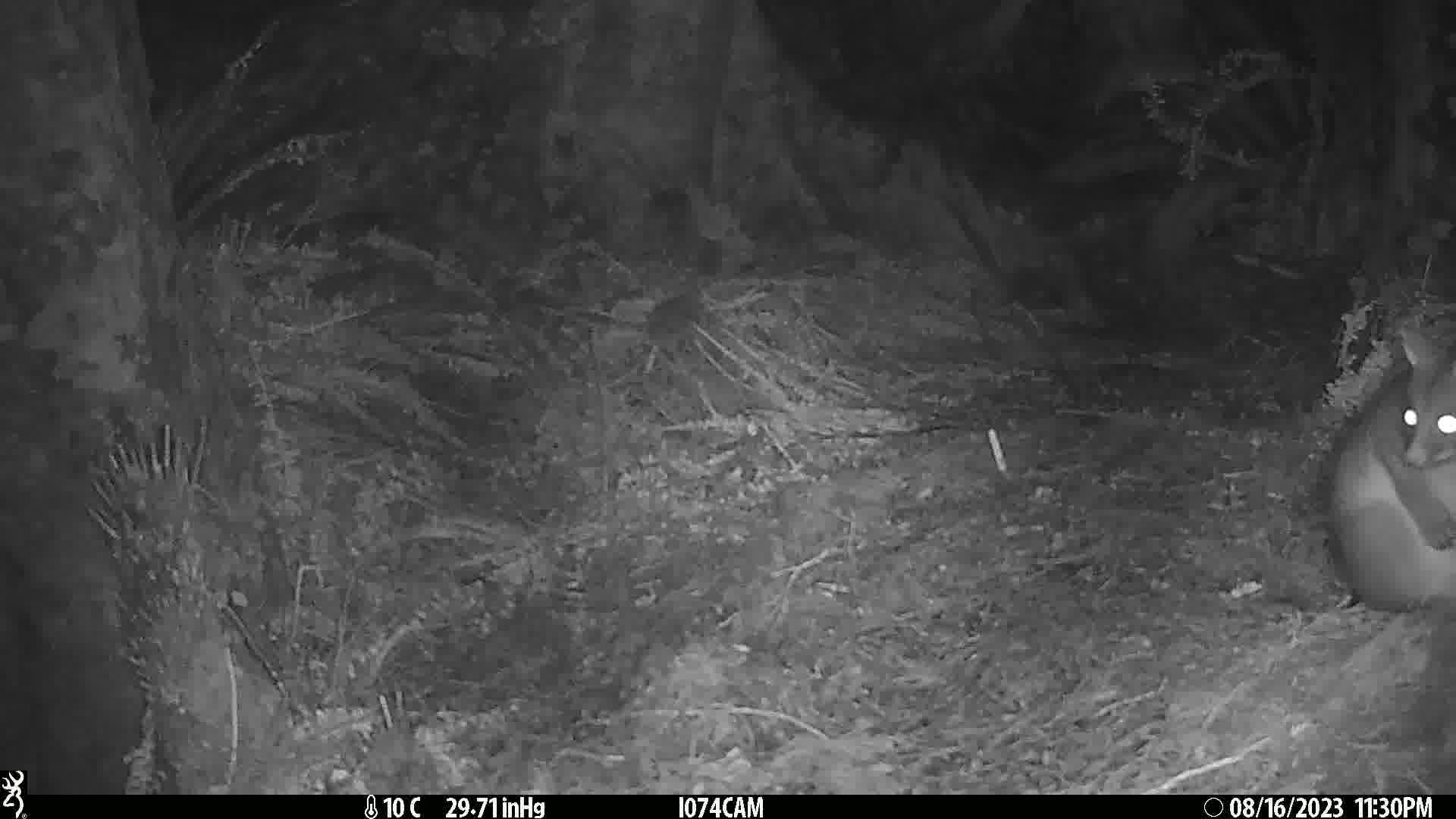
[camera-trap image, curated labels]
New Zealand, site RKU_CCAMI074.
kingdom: Animalia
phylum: Chordata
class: Mammalia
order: Diprotodontia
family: Phalangeridae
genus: Trichosurus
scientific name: Trichosurus vulpecula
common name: common brushtail possum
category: possum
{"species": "possum (common brushtail possum) (Trichosurus vulpecula)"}